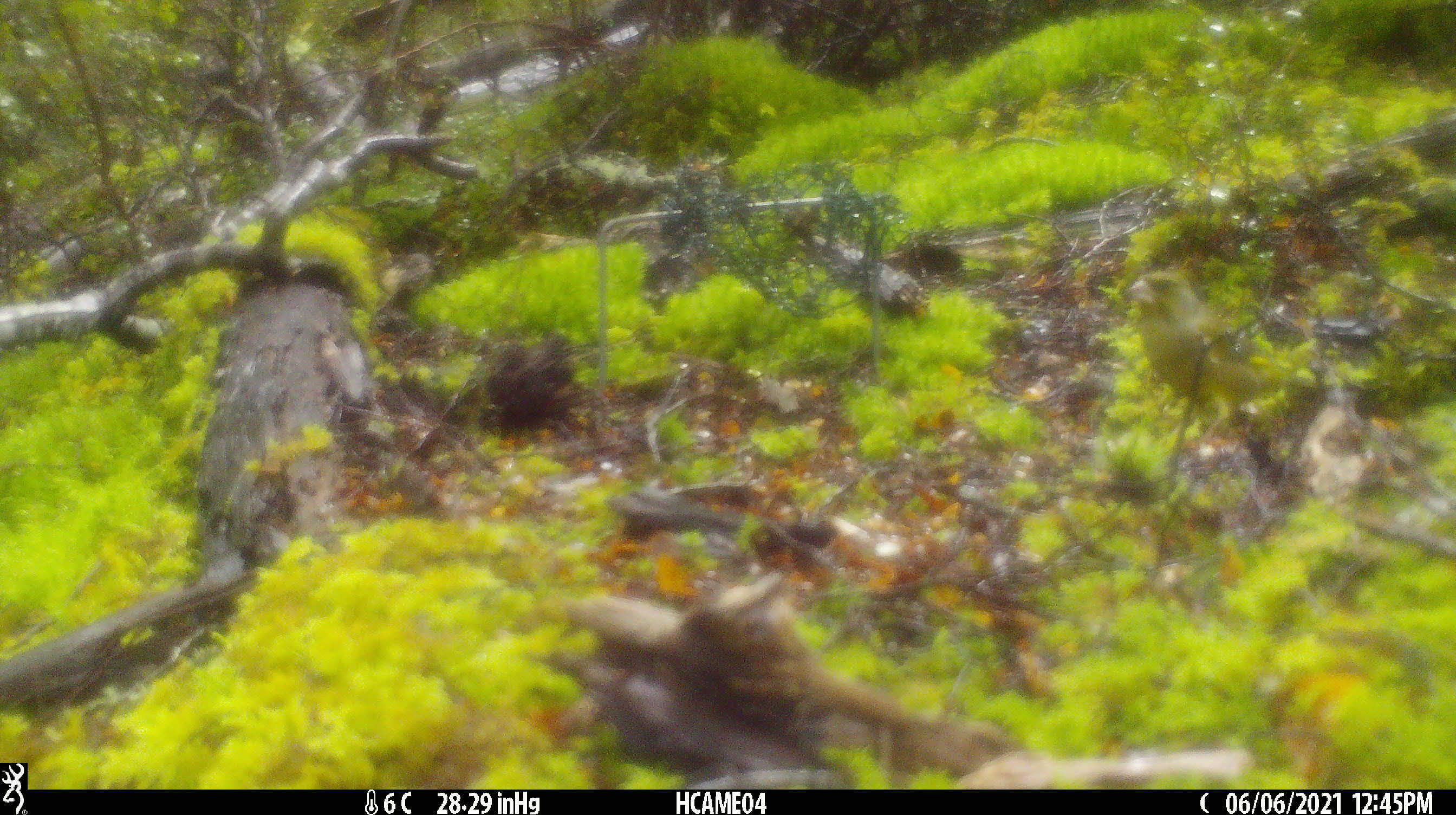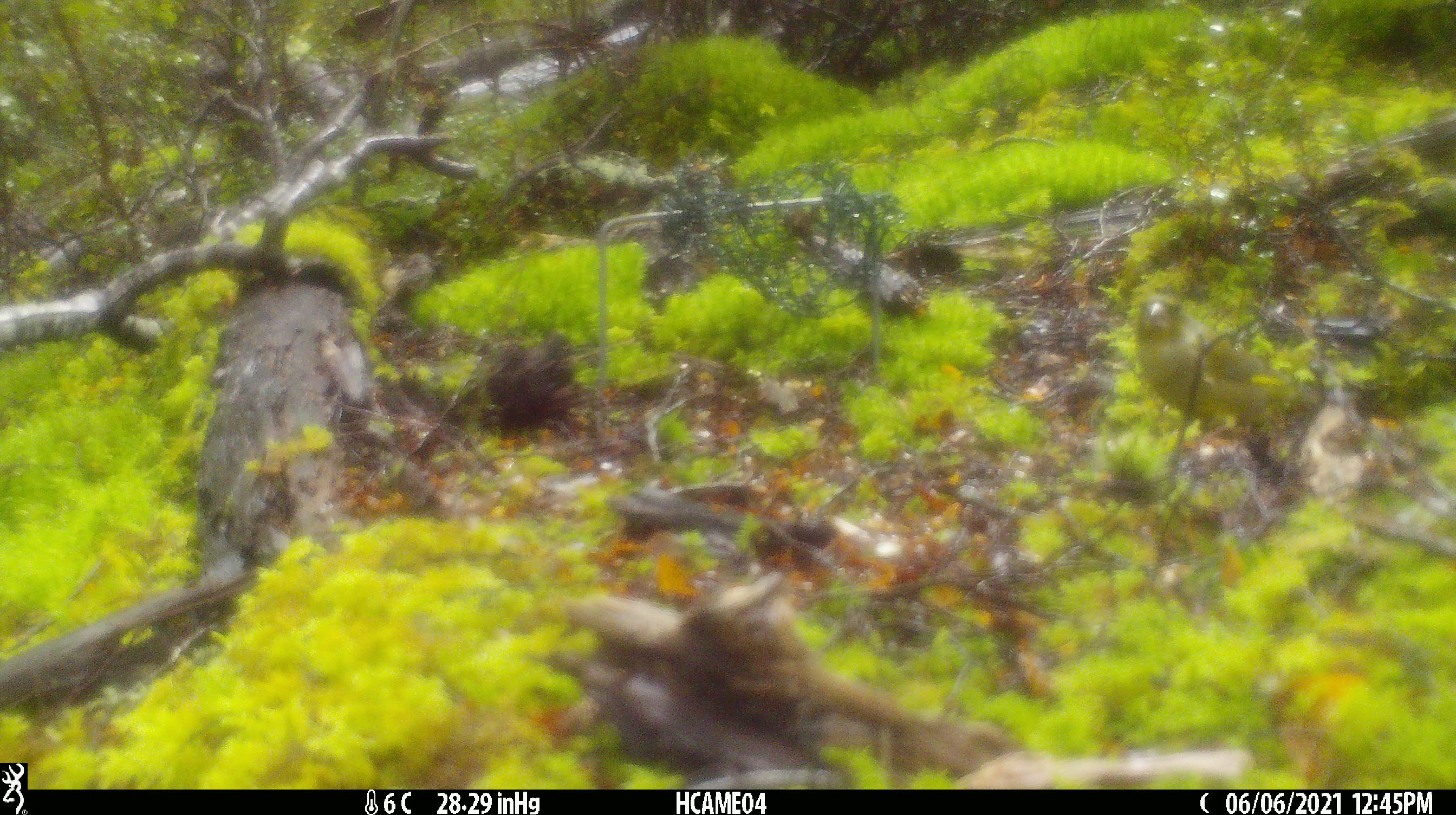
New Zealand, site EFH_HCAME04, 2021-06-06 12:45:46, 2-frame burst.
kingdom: Animalia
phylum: Chordata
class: Aves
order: Passeriformes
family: Fringillidae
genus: Chloris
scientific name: Chloris chloris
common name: greenfinch